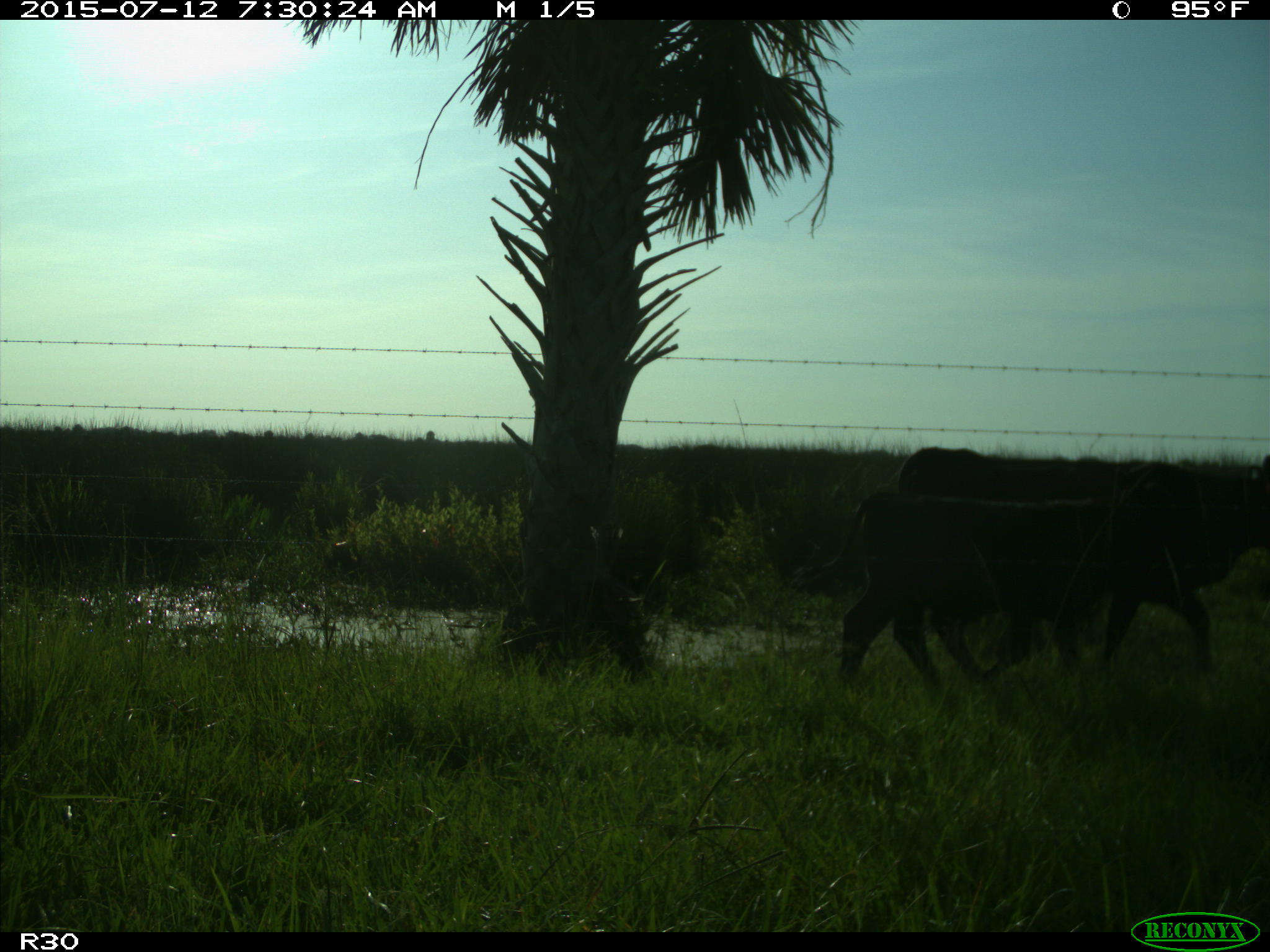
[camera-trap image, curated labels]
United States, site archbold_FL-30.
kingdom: Animalia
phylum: Chordata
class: Mammalia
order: Artiodactyla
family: Bovidae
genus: Bos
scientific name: Bos taurus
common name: domestic cow